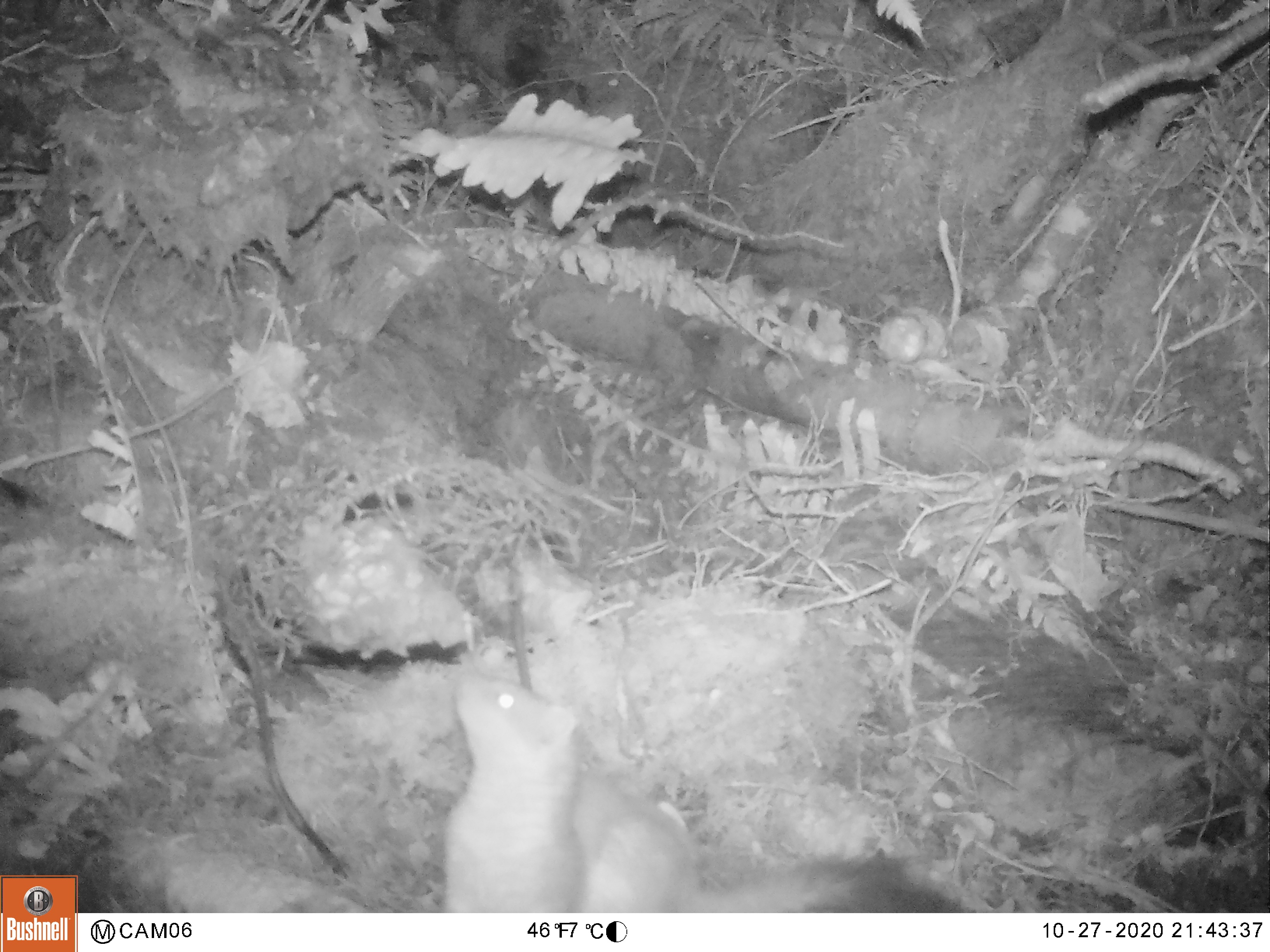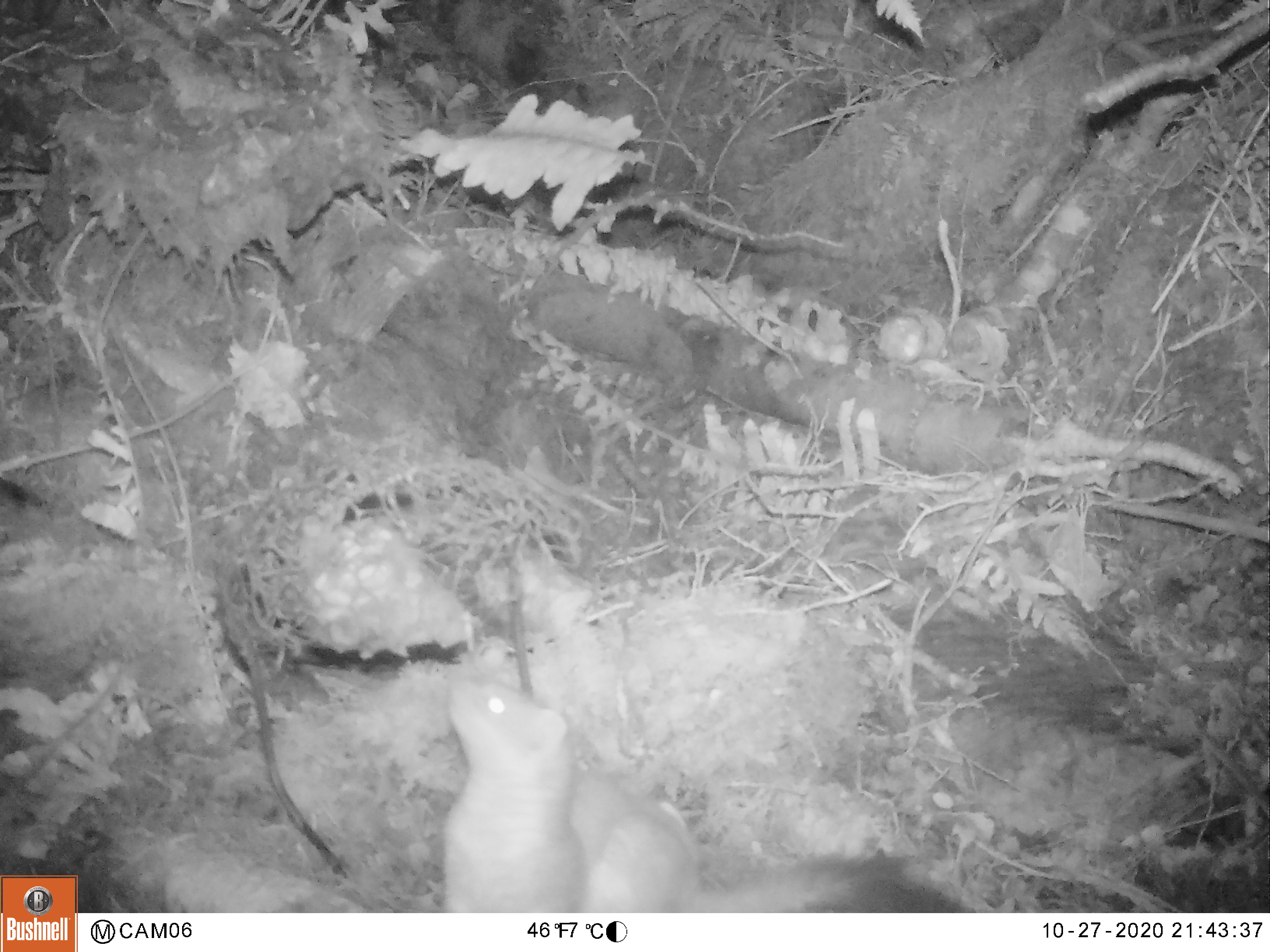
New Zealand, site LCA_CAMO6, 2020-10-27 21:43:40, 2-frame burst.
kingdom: Animalia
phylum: Chordata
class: Mammalia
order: Carnivora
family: Mustelidae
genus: Mustela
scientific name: Mustela erminea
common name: stoat